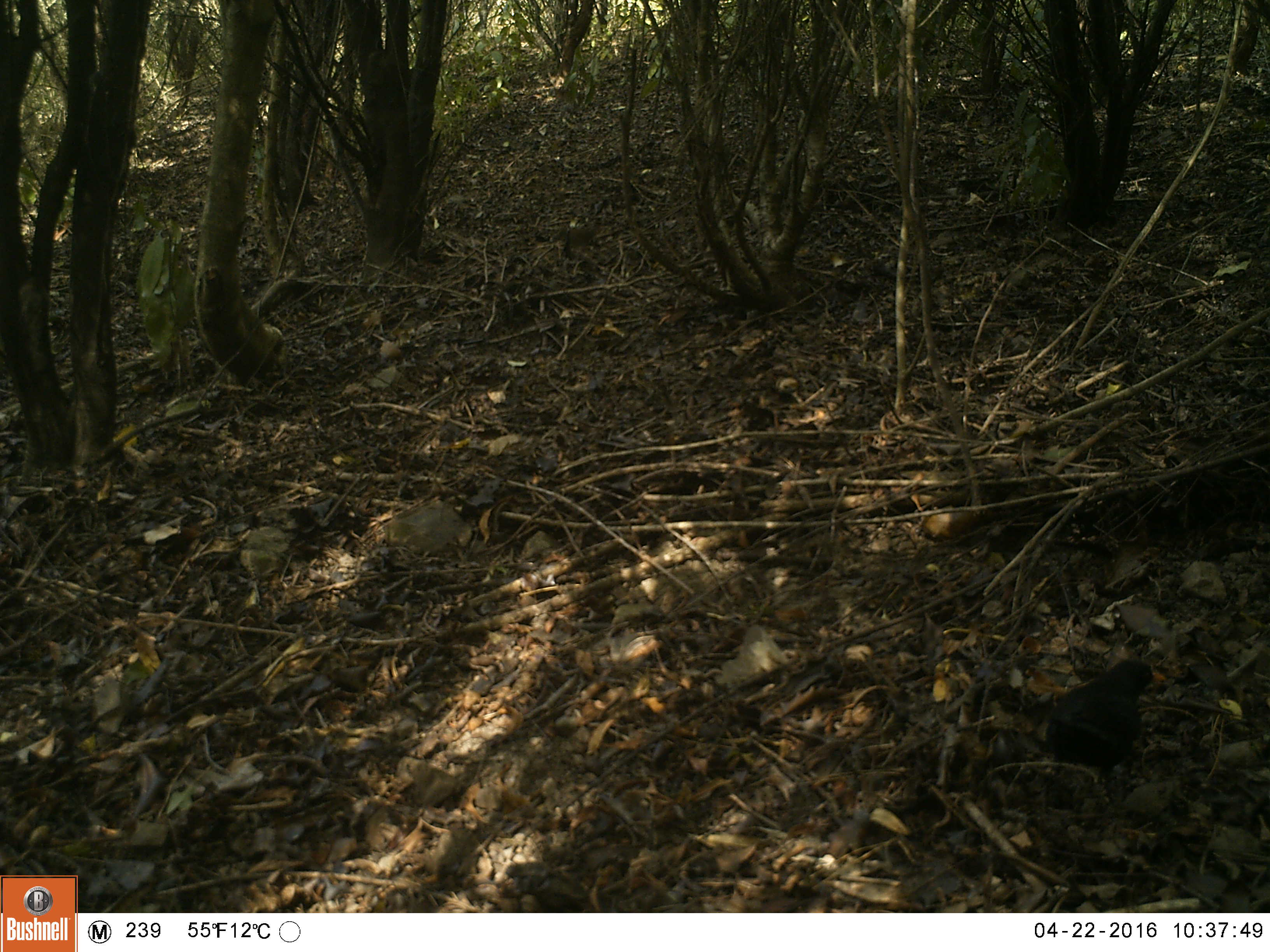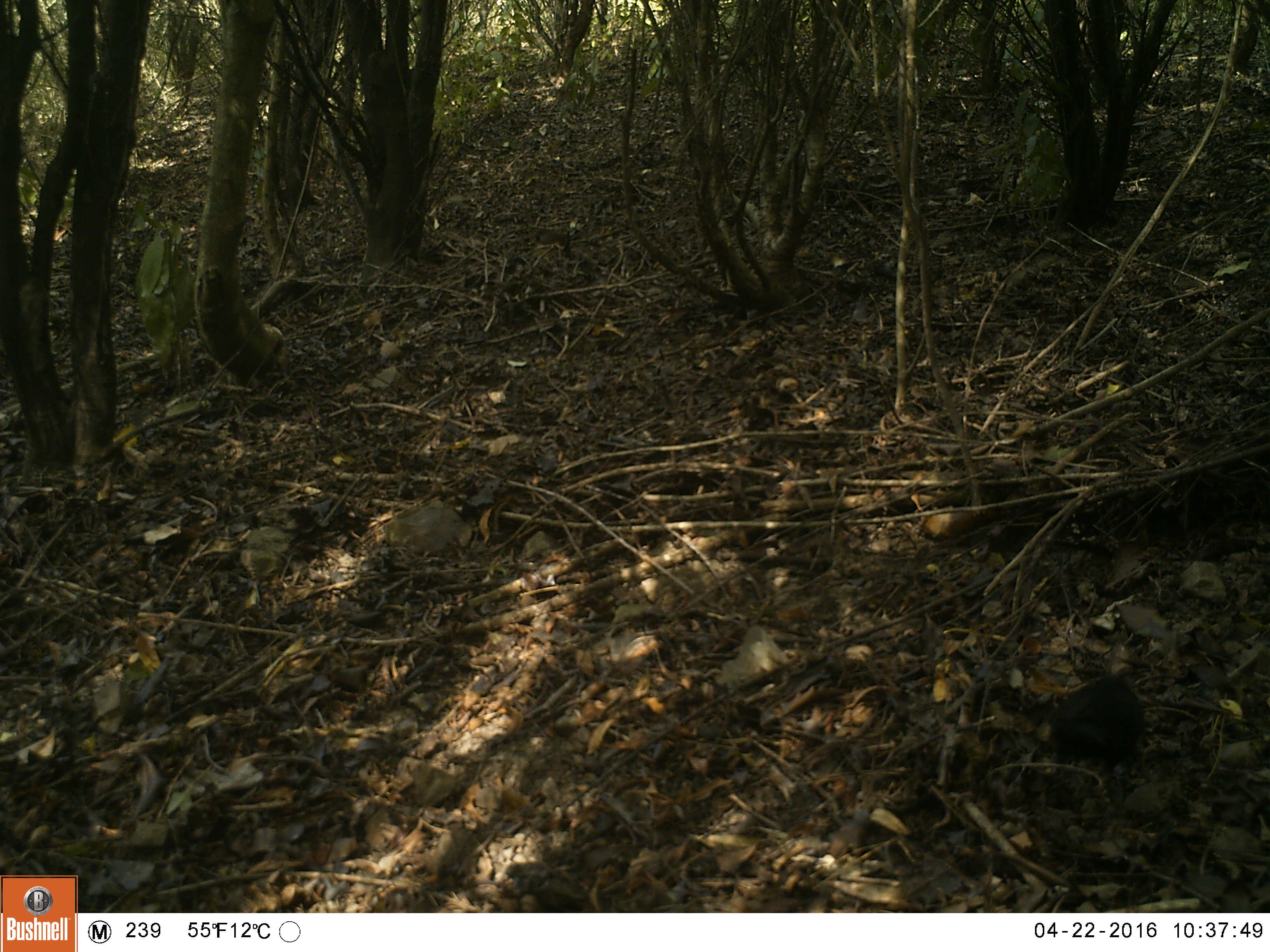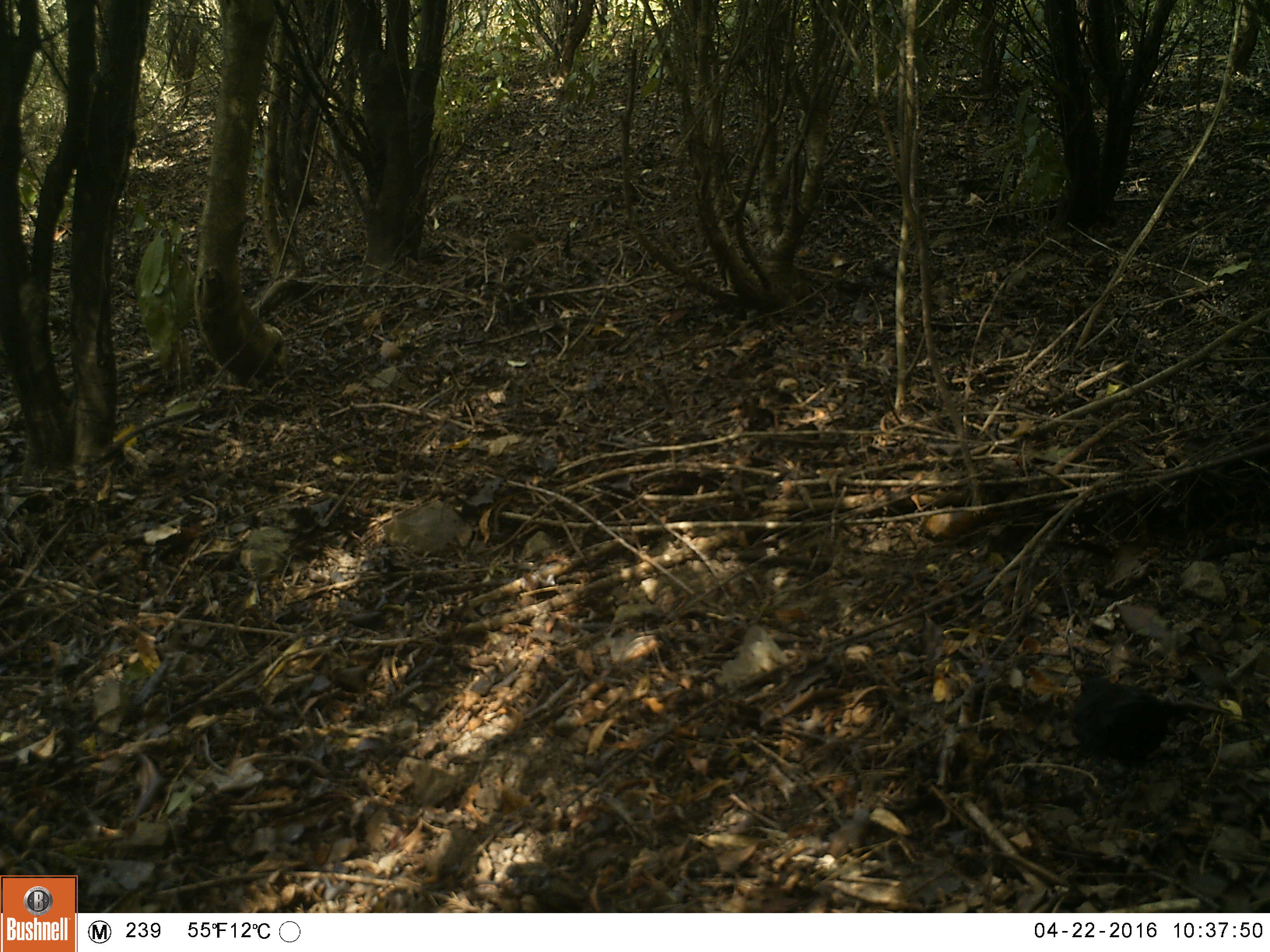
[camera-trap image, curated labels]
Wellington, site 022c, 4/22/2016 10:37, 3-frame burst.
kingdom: Animalia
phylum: Chordata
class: Aves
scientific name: Aves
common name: bird